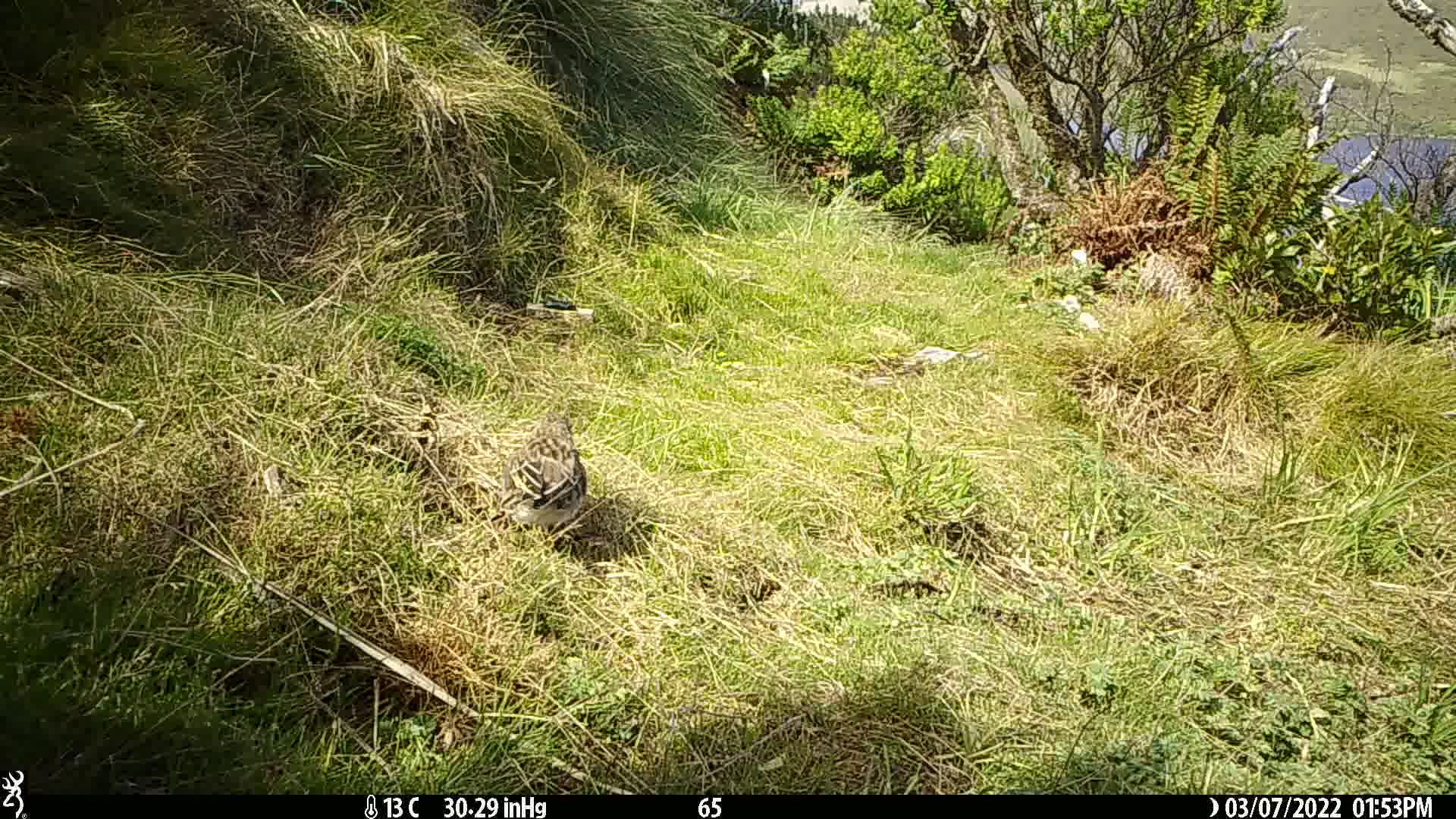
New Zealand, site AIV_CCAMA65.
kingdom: Animalia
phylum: Chordata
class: Aves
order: Passeriformes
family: Motacillidae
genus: Anthus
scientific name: Anthus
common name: pipit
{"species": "pipit (Anthus)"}